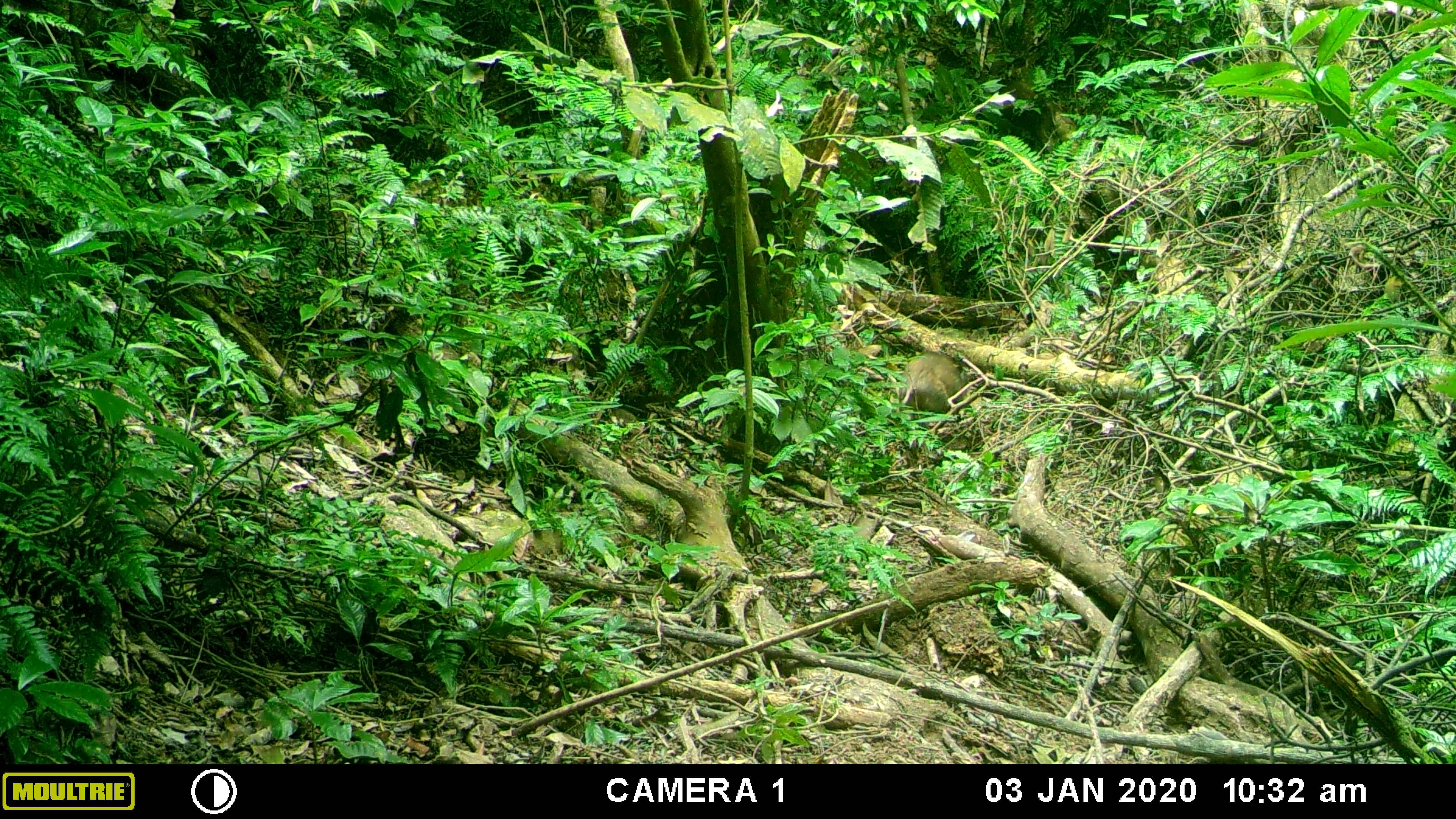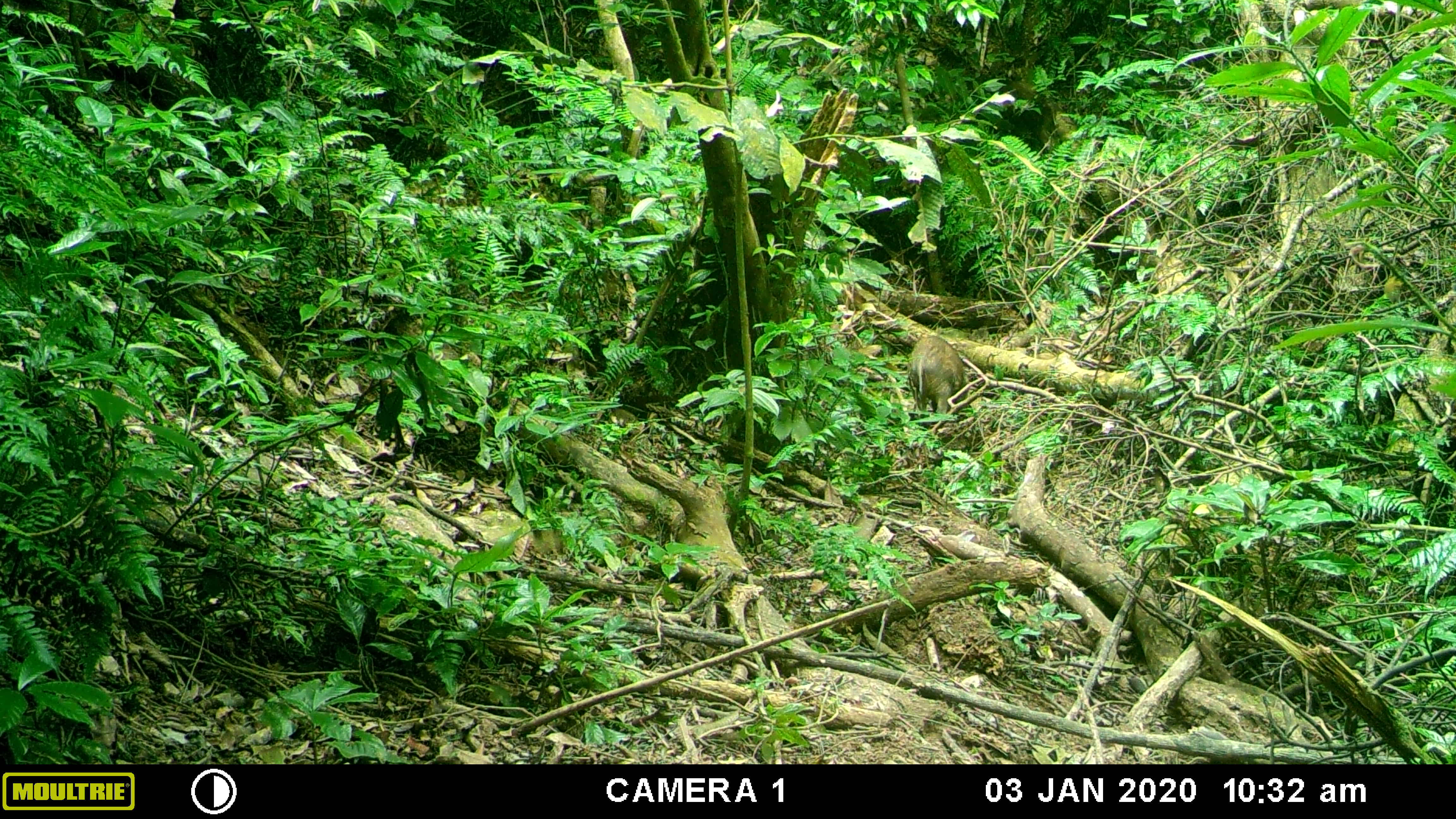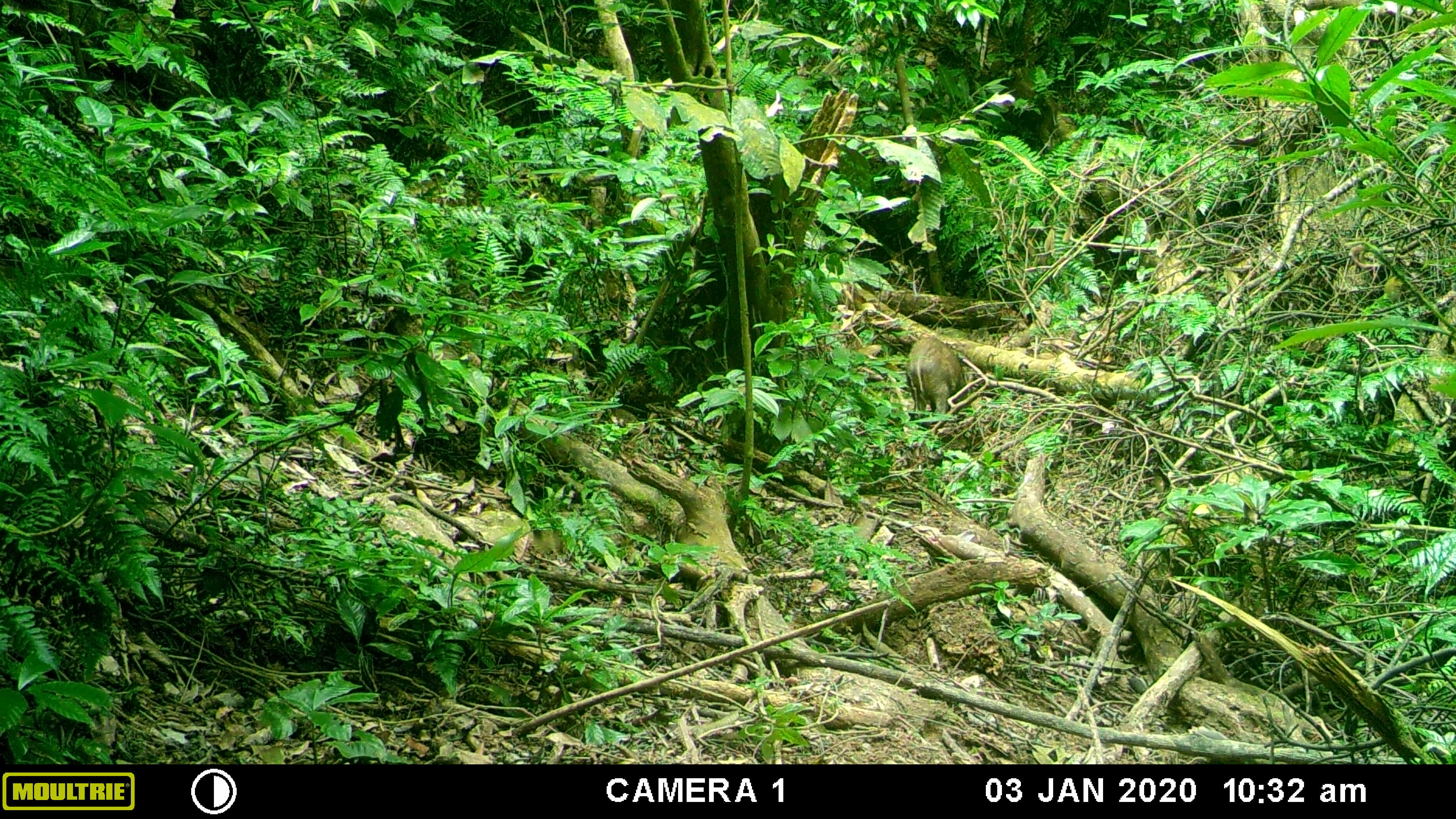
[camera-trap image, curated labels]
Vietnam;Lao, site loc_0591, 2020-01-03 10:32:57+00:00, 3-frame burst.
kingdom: Animalia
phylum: Chordata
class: Mammalia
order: Artiodactyla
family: Suidae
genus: Sus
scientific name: Sus scrofa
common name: eurasian wild pig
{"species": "eurasian wild pig (Sus scrofa)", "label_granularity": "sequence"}